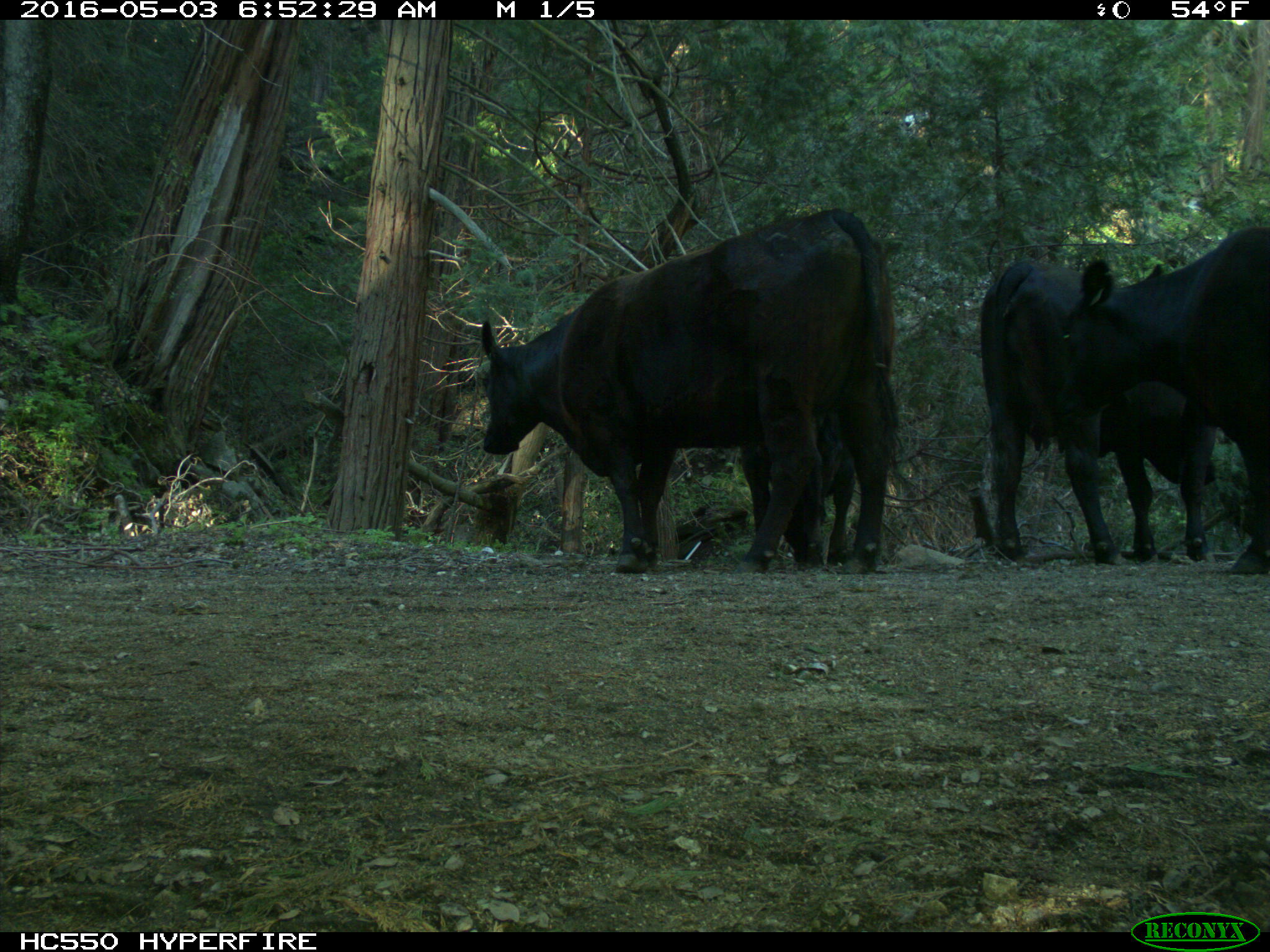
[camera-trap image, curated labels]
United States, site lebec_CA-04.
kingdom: Animalia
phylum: Chordata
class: Mammalia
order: Artiodactyla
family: Bovidae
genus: Bos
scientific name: Bos taurus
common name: domestic cow